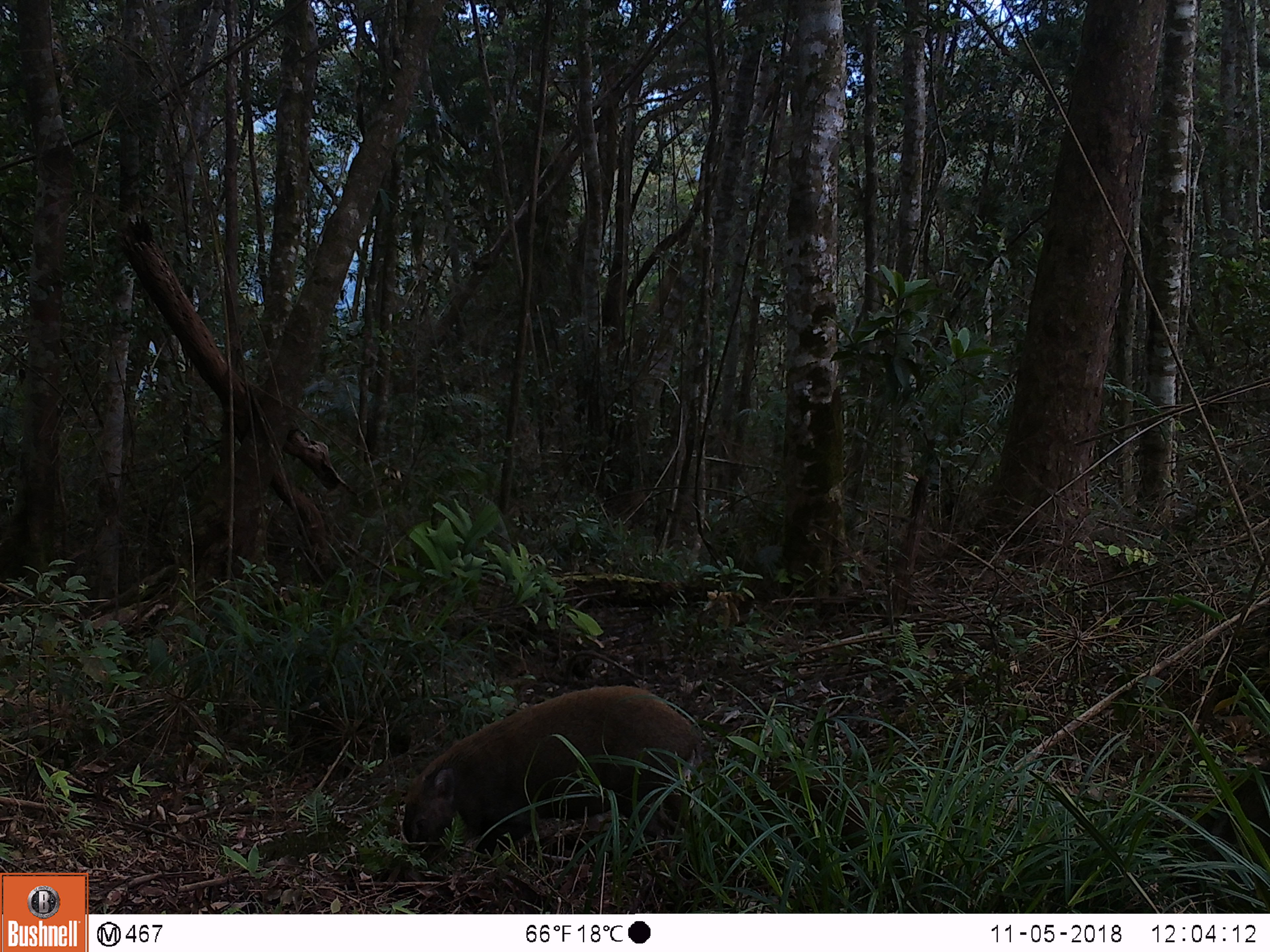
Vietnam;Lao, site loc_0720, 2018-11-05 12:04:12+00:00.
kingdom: Animalia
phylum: Chordata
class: Mammalia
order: Artiodactyla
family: Suidae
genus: Sus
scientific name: Sus scrofa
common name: eurasian wild pig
Eurasian wild pig (Sus scrofa). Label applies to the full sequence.